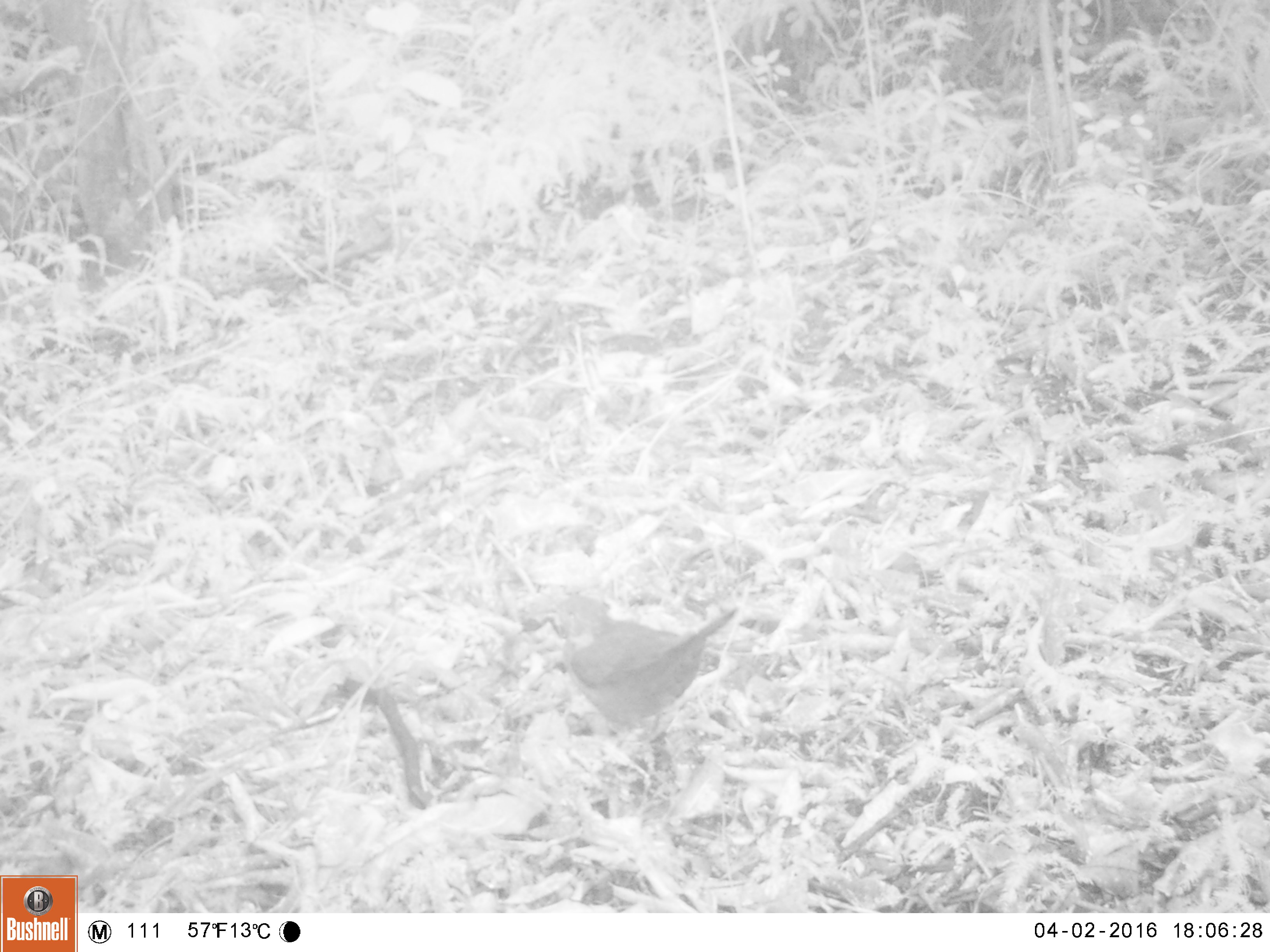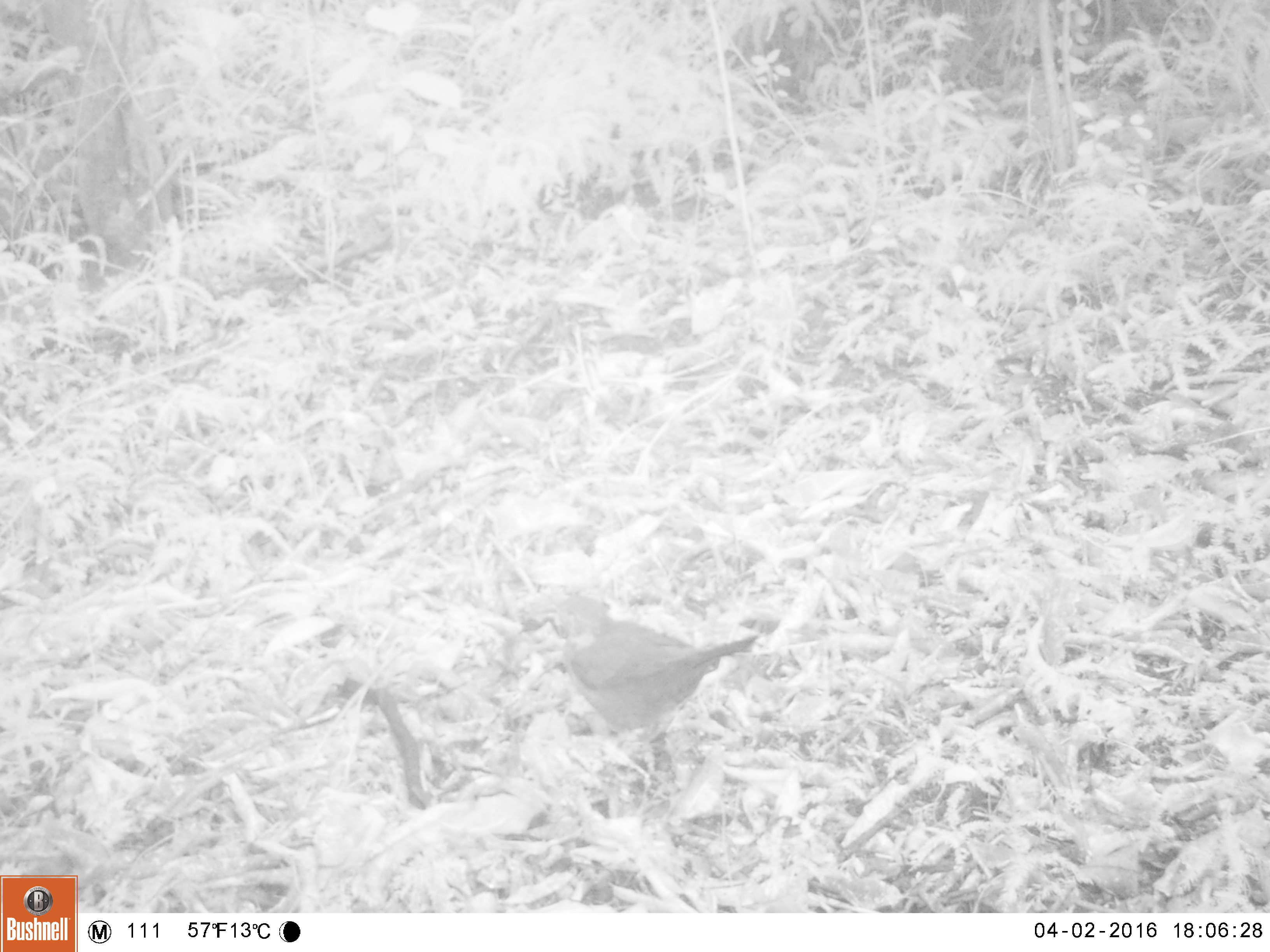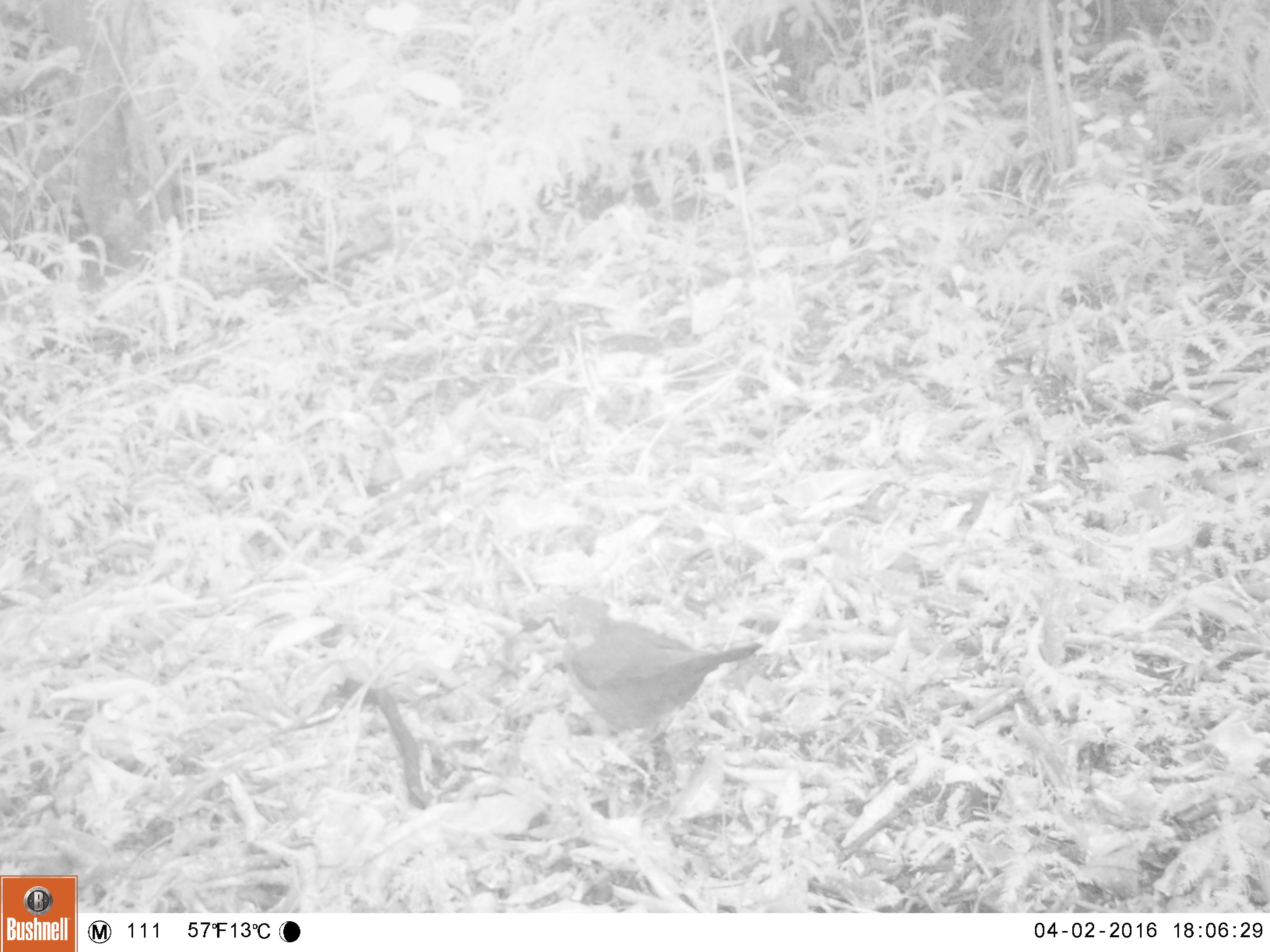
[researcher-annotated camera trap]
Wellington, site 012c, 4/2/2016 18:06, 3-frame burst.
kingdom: Animalia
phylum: Chordata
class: Aves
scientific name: Aves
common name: bird